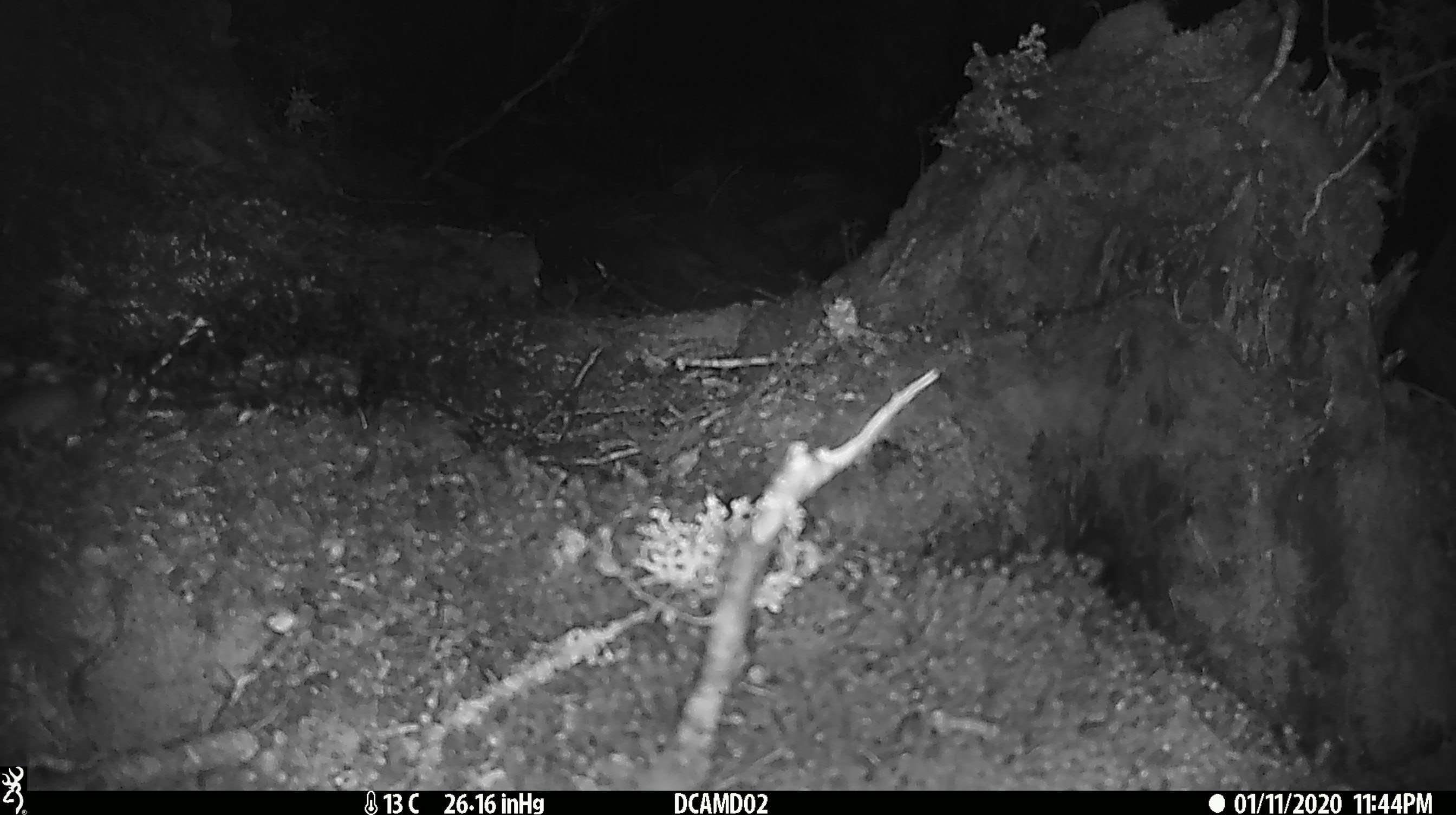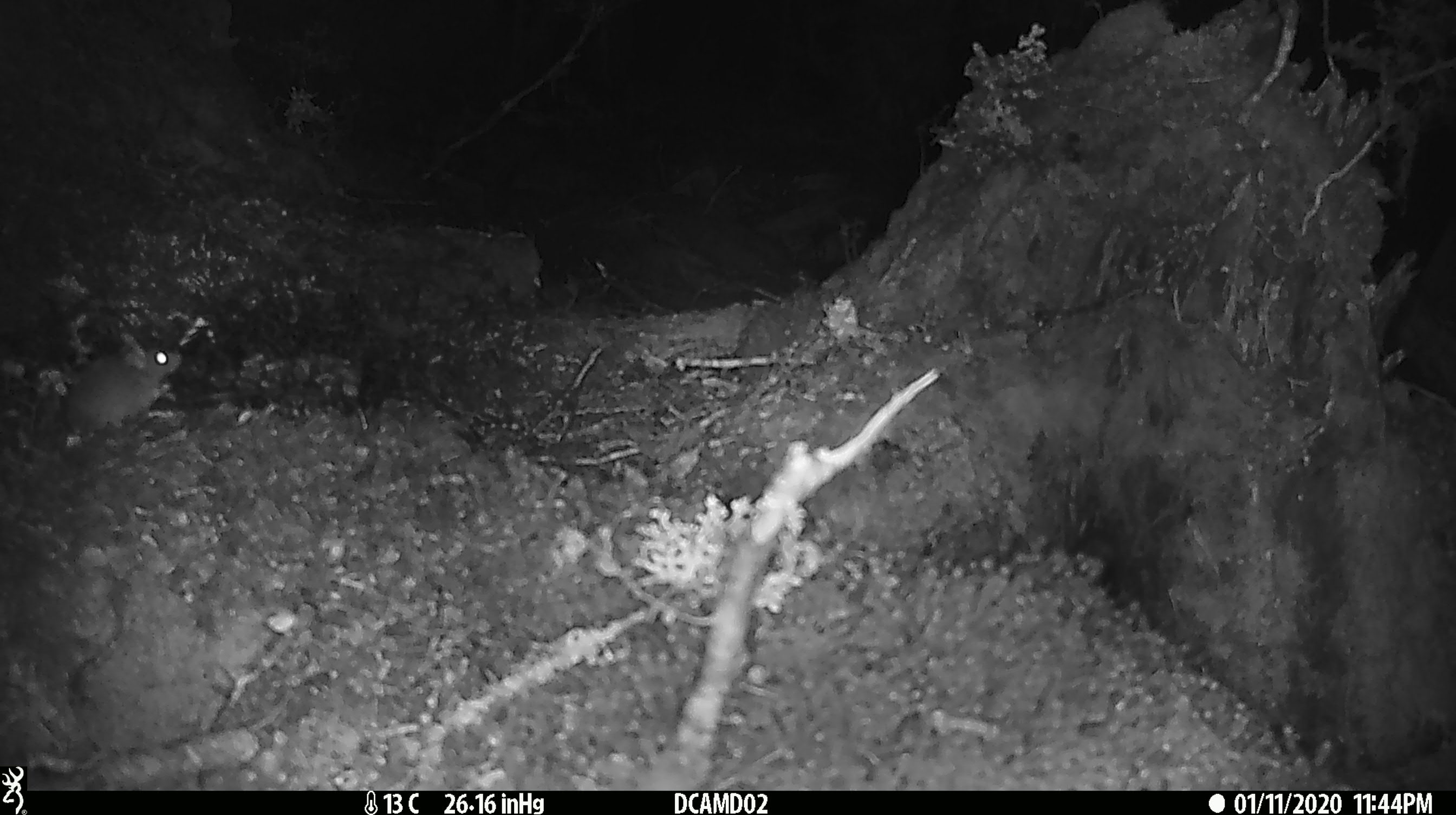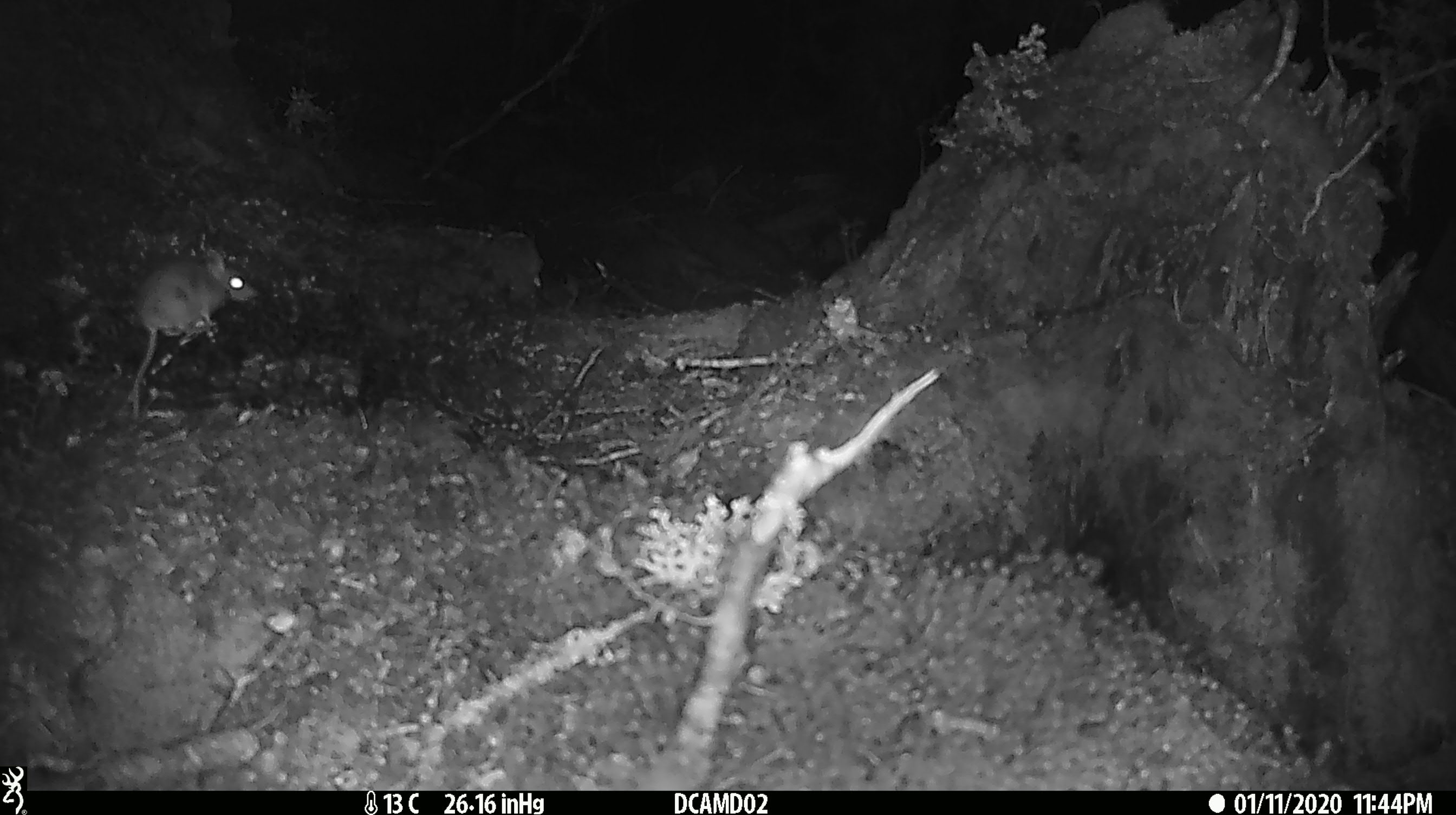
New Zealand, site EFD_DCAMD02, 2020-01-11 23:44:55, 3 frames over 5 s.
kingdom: Animalia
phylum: Chordata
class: Mammalia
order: Rodentia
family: Muridae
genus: Mus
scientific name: Mus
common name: mouse